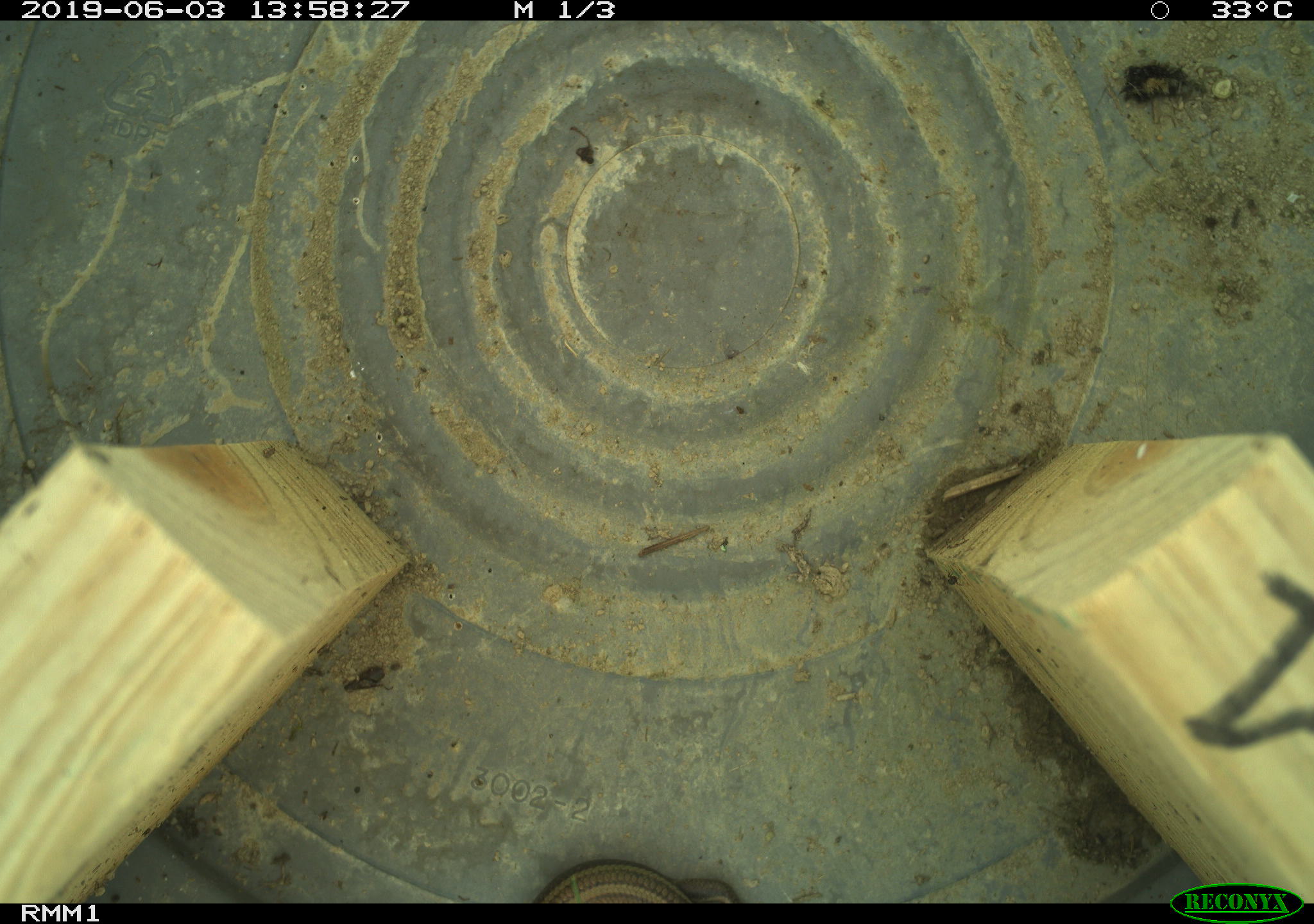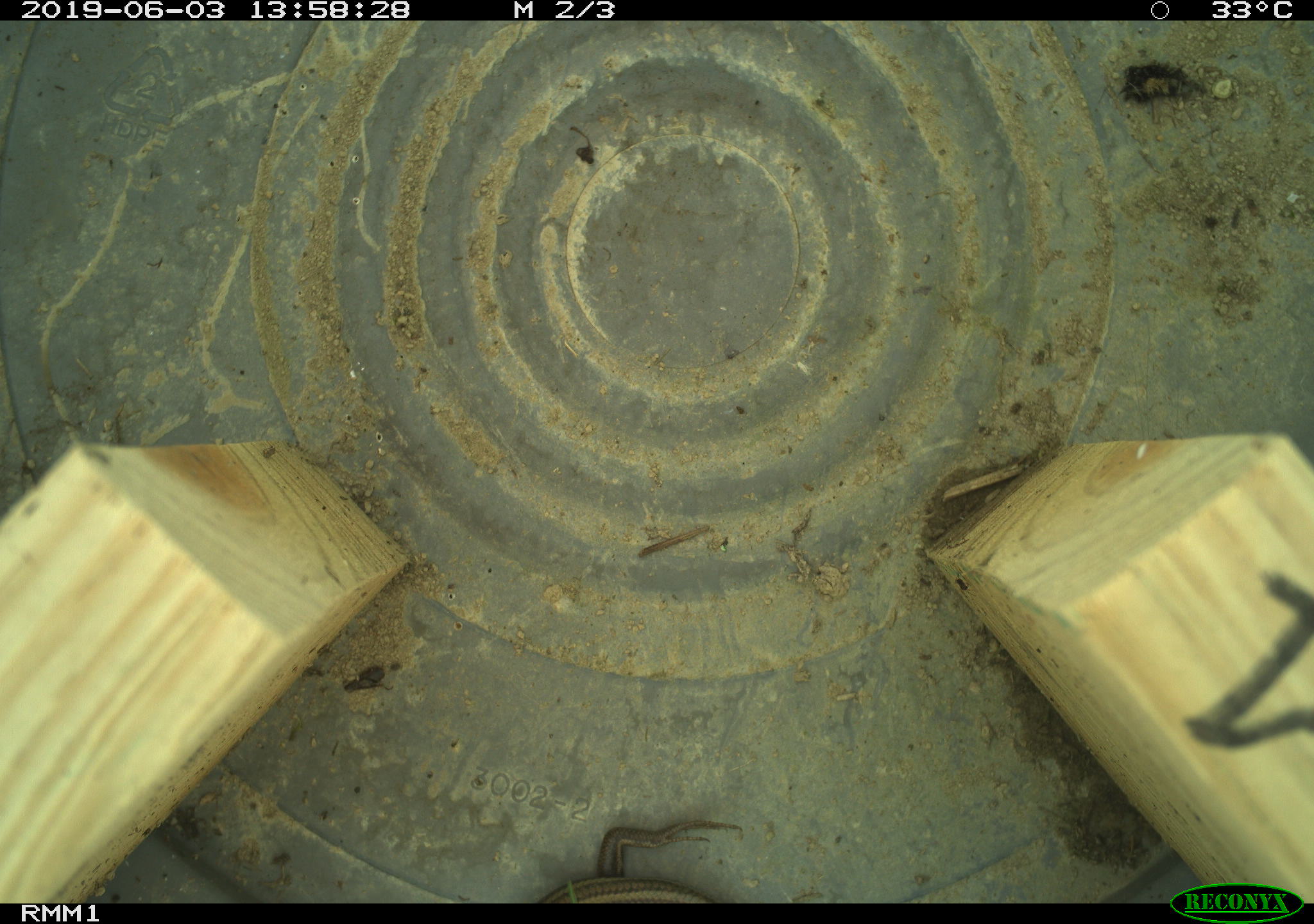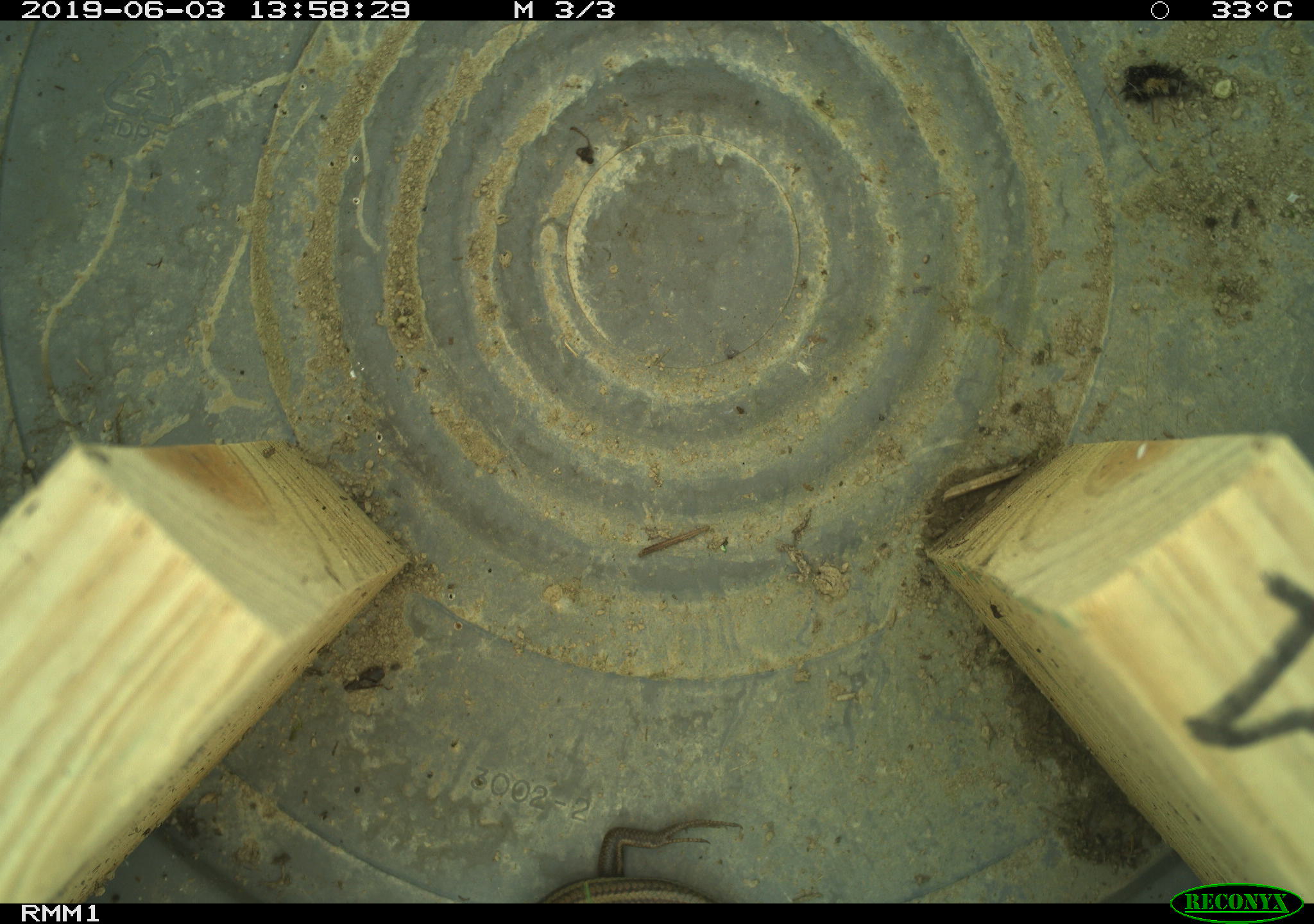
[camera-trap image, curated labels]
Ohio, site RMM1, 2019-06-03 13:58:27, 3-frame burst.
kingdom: Animalia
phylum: Chordata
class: Reptilia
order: Squamata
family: Scincidae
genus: Plestiodon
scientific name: Plestiodon fasciatus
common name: common five-lined skink